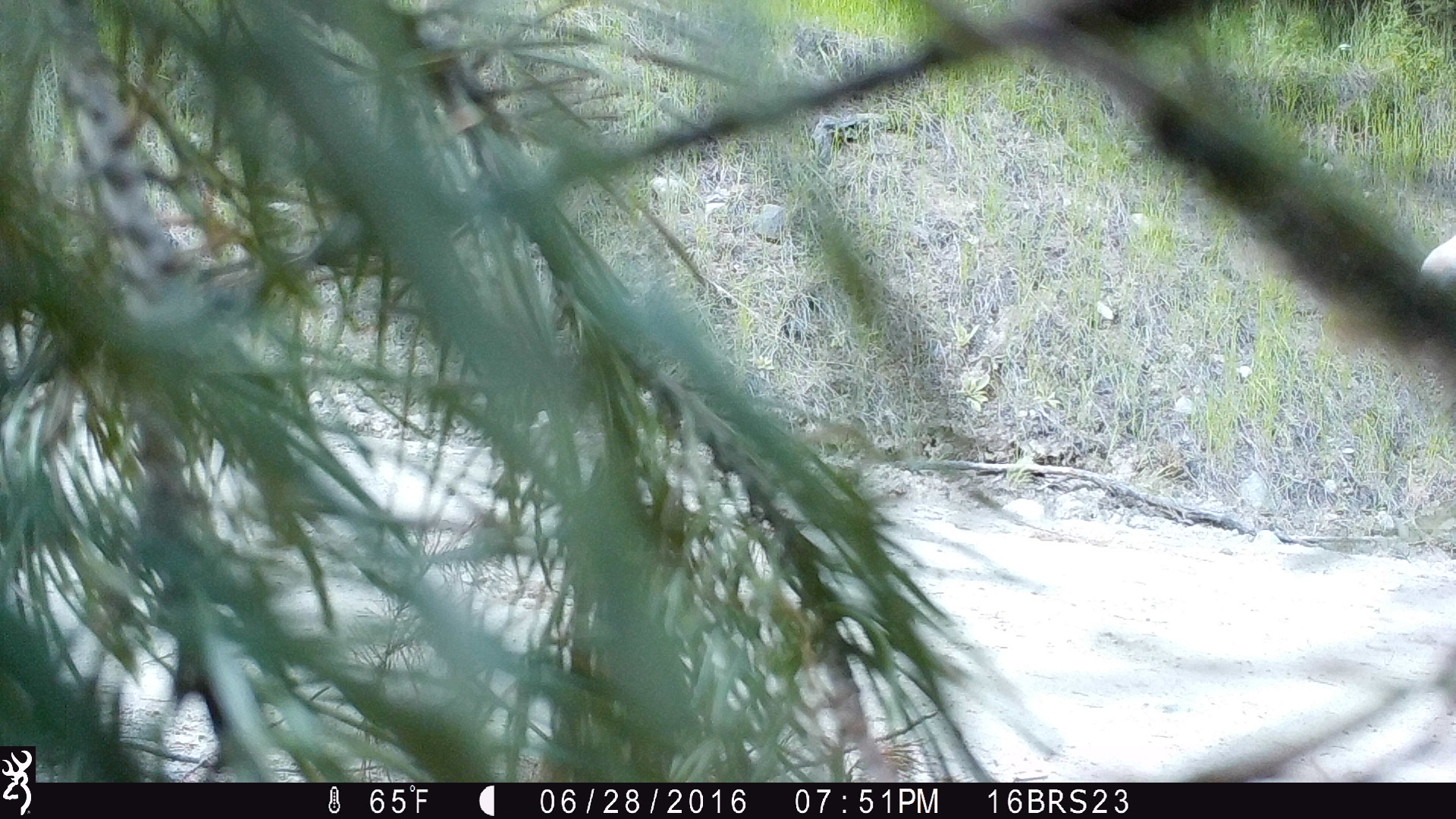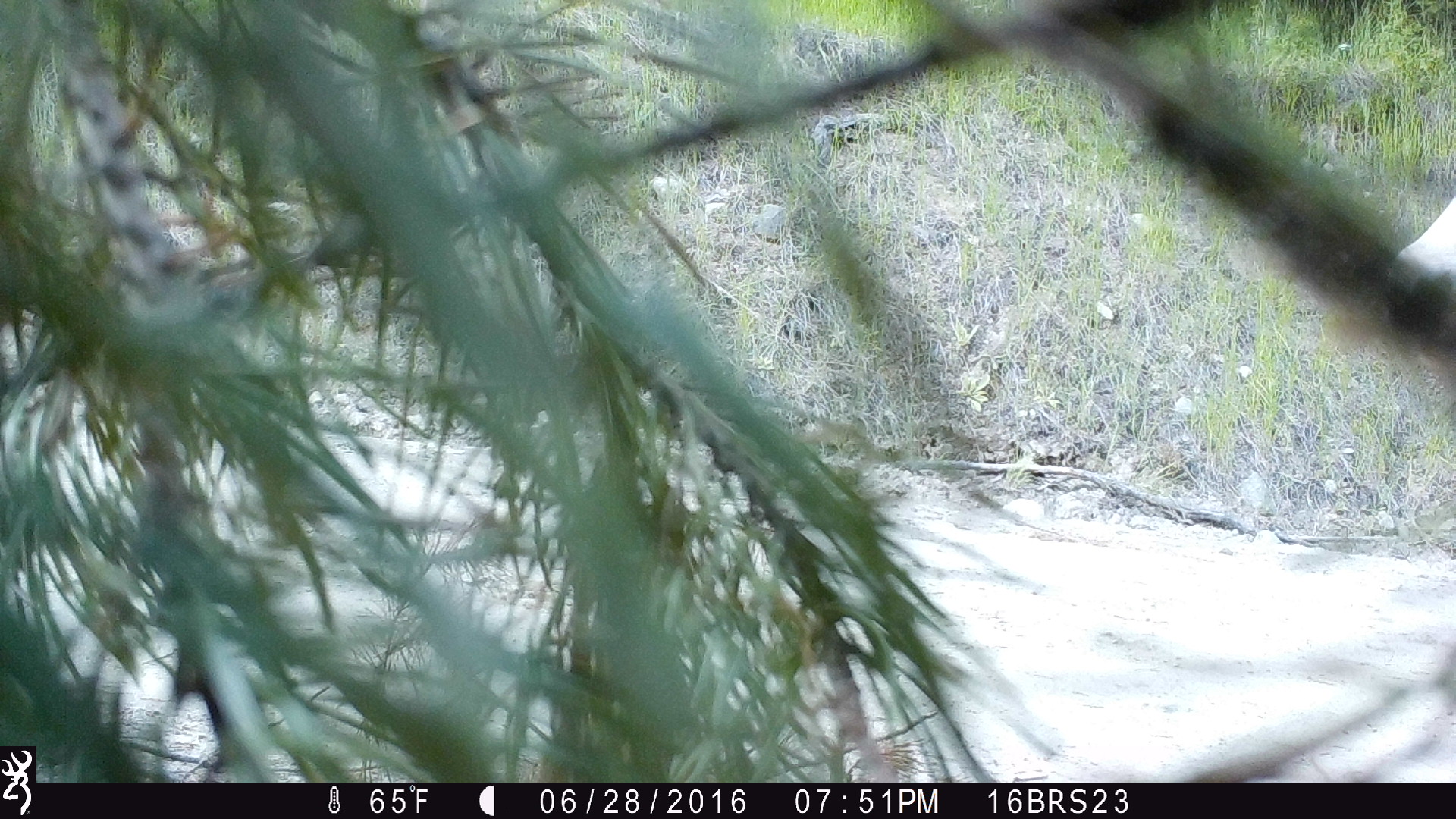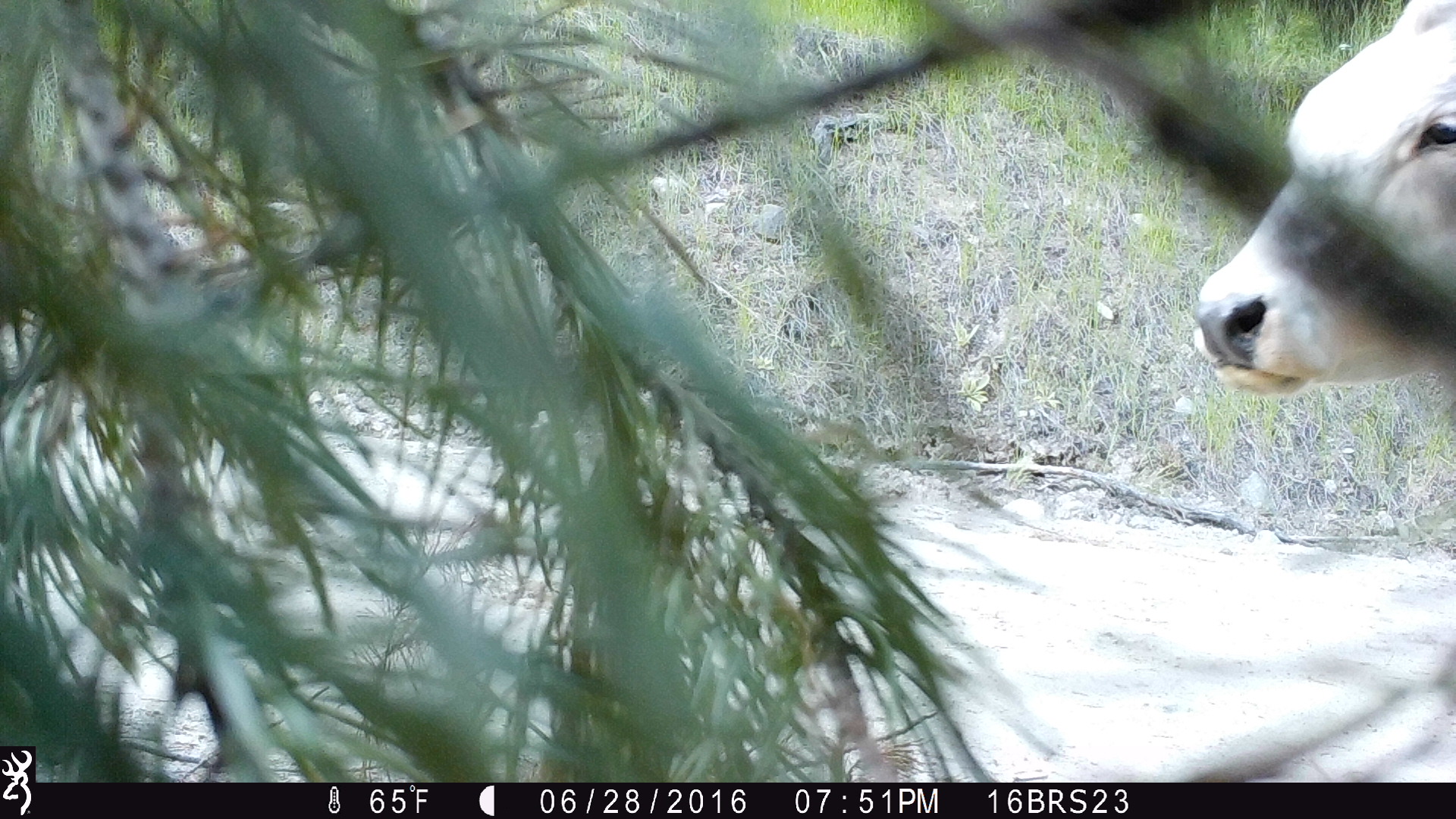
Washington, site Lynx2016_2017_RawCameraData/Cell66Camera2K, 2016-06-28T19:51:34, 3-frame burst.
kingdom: Animalia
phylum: Chordata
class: Mammalia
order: Artiodactyla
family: Bovidae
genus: Bos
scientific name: Bos taurus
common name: domestic cattle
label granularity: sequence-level